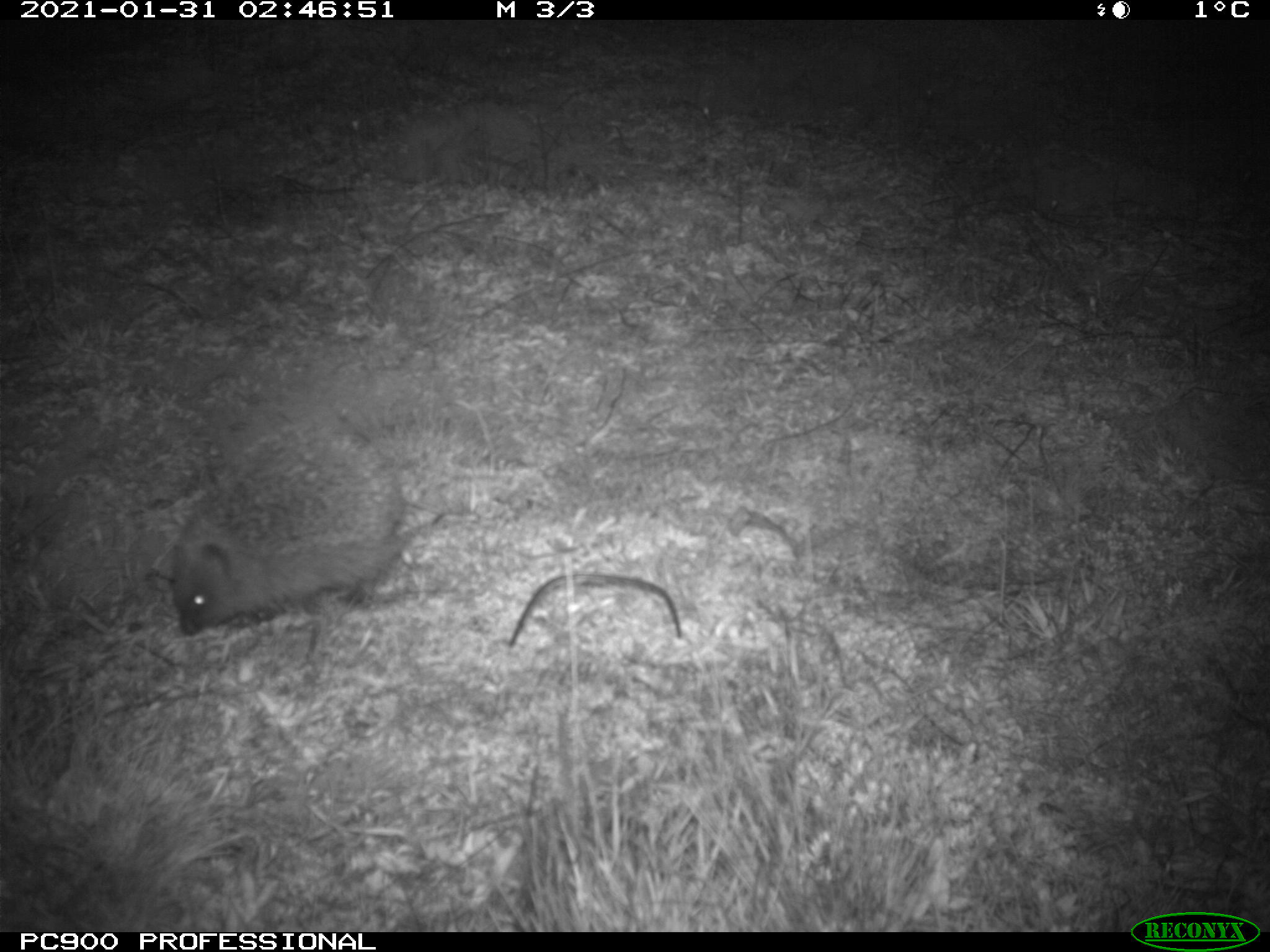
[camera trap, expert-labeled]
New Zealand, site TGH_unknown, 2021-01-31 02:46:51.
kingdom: Animalia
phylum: Chordata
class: Mammalia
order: Eulipotyphla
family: Erinaceidae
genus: Erinaceus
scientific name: Erinaceus europaeus europaeus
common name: european hedgehog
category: hedgehog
Hedgehog (european hedgehog) (Erinaceus europaeus europaeus).